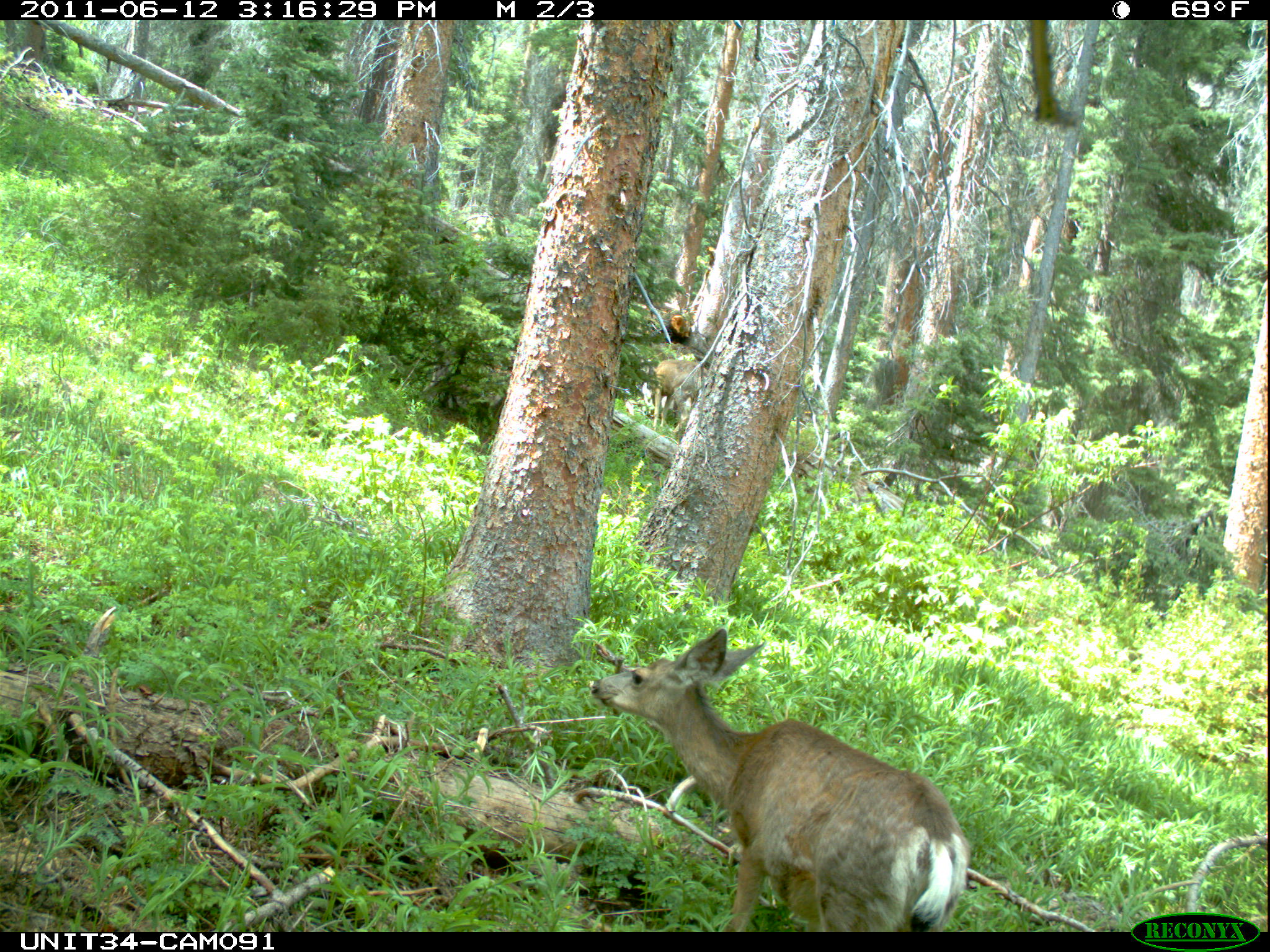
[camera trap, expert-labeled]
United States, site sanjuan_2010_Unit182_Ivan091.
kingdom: Animalia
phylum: Chordata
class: Mammalia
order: Artiodactyla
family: Cervidae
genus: Odocoileus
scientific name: Odocoileus hemionus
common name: mule deer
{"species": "Odocoileus hemionus (mule deer)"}